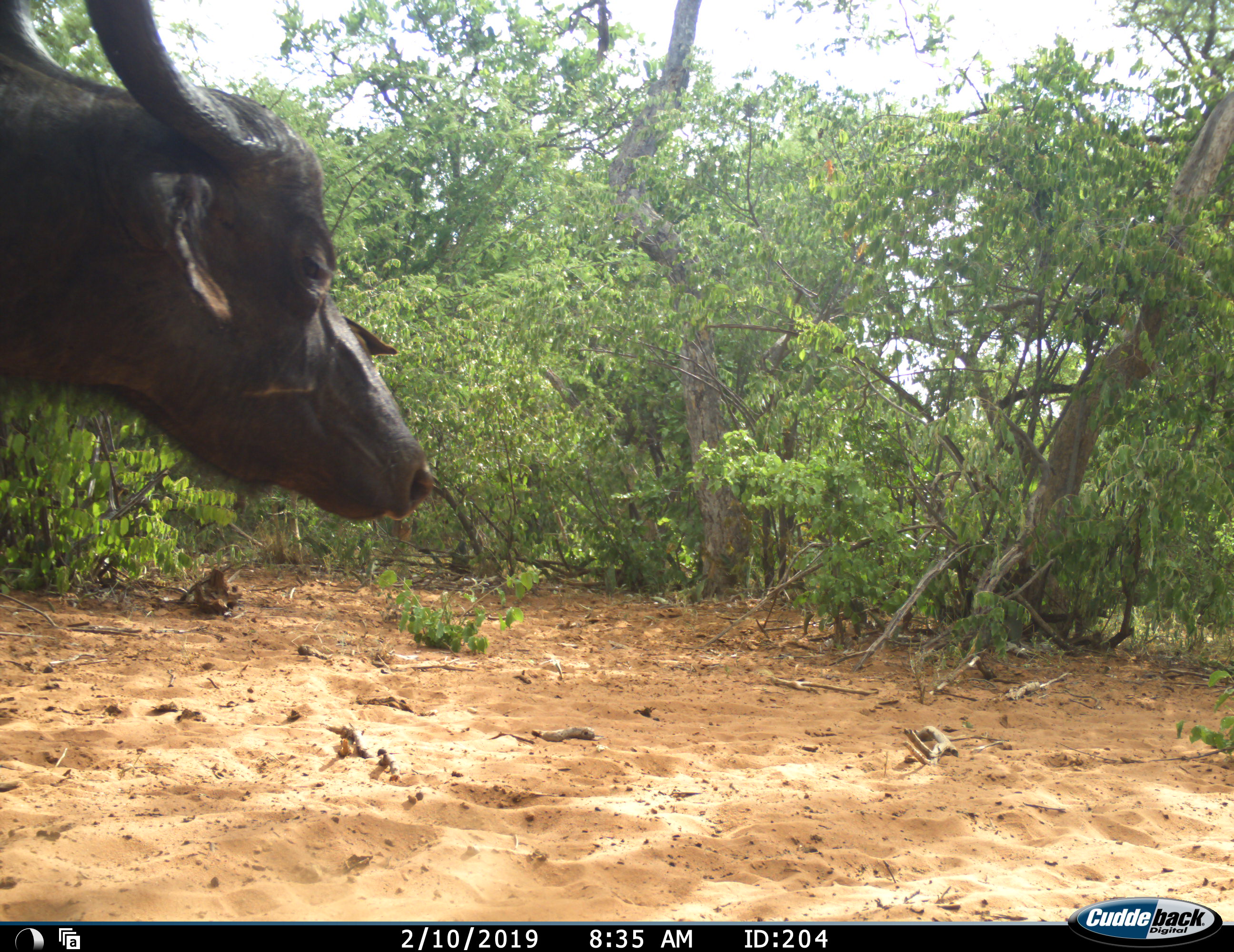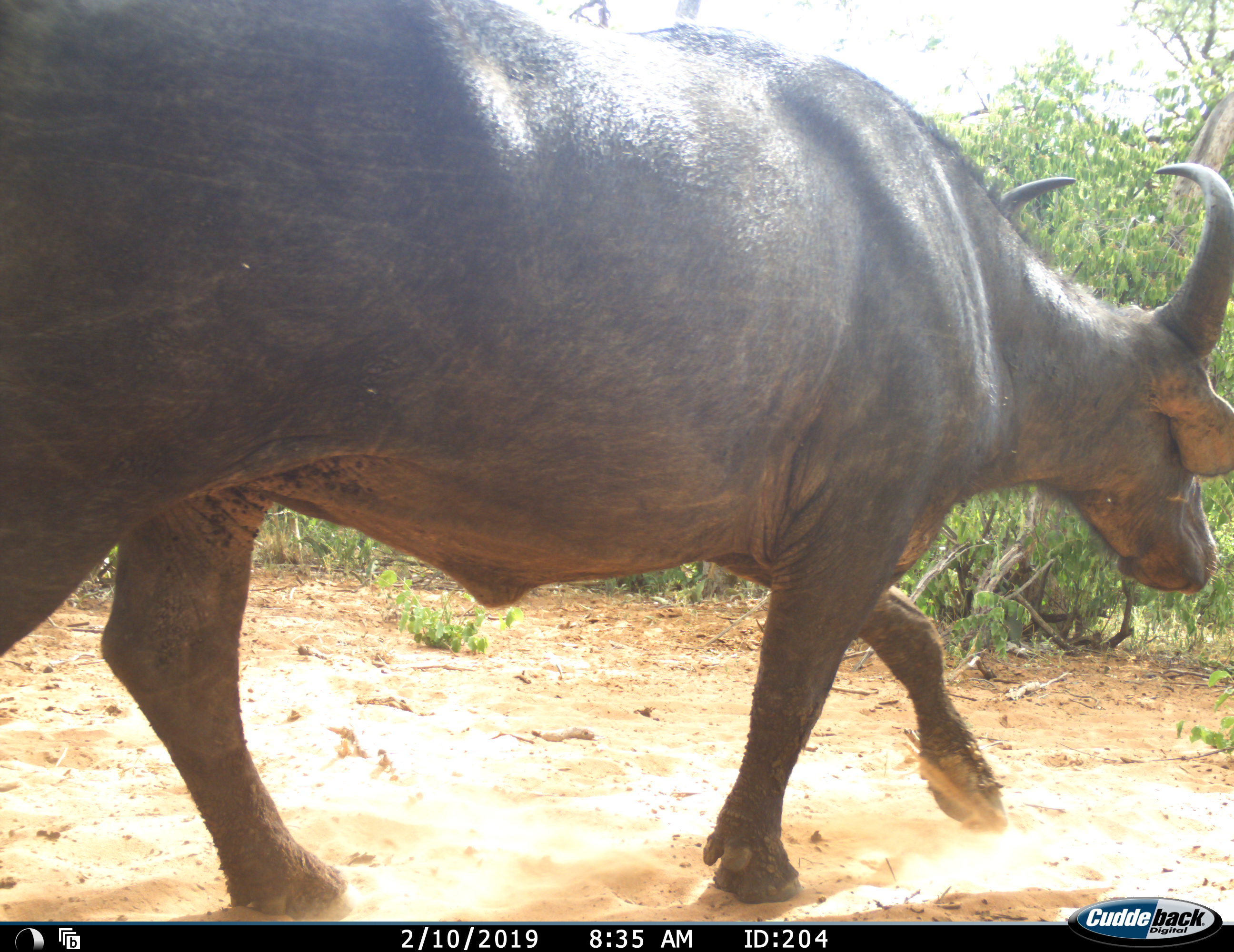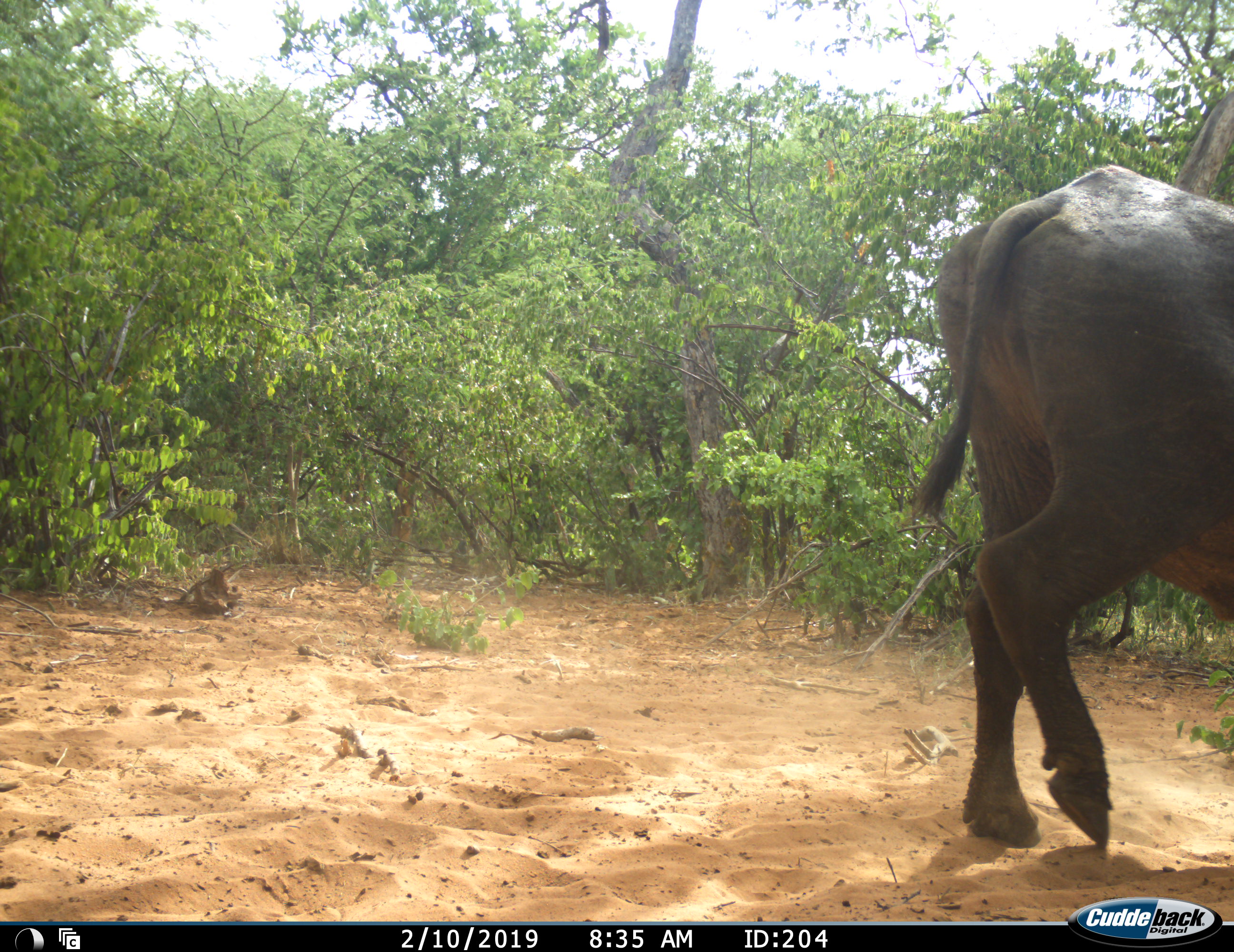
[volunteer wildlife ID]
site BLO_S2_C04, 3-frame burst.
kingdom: Animalia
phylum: Chordata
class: Mammalia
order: Artiodactyla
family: Bovidae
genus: Syncerus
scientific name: Syncerus caffer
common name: african buffalo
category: buffalo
Buffalo (african buffalo) (Syncerus caffer), count 1. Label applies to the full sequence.